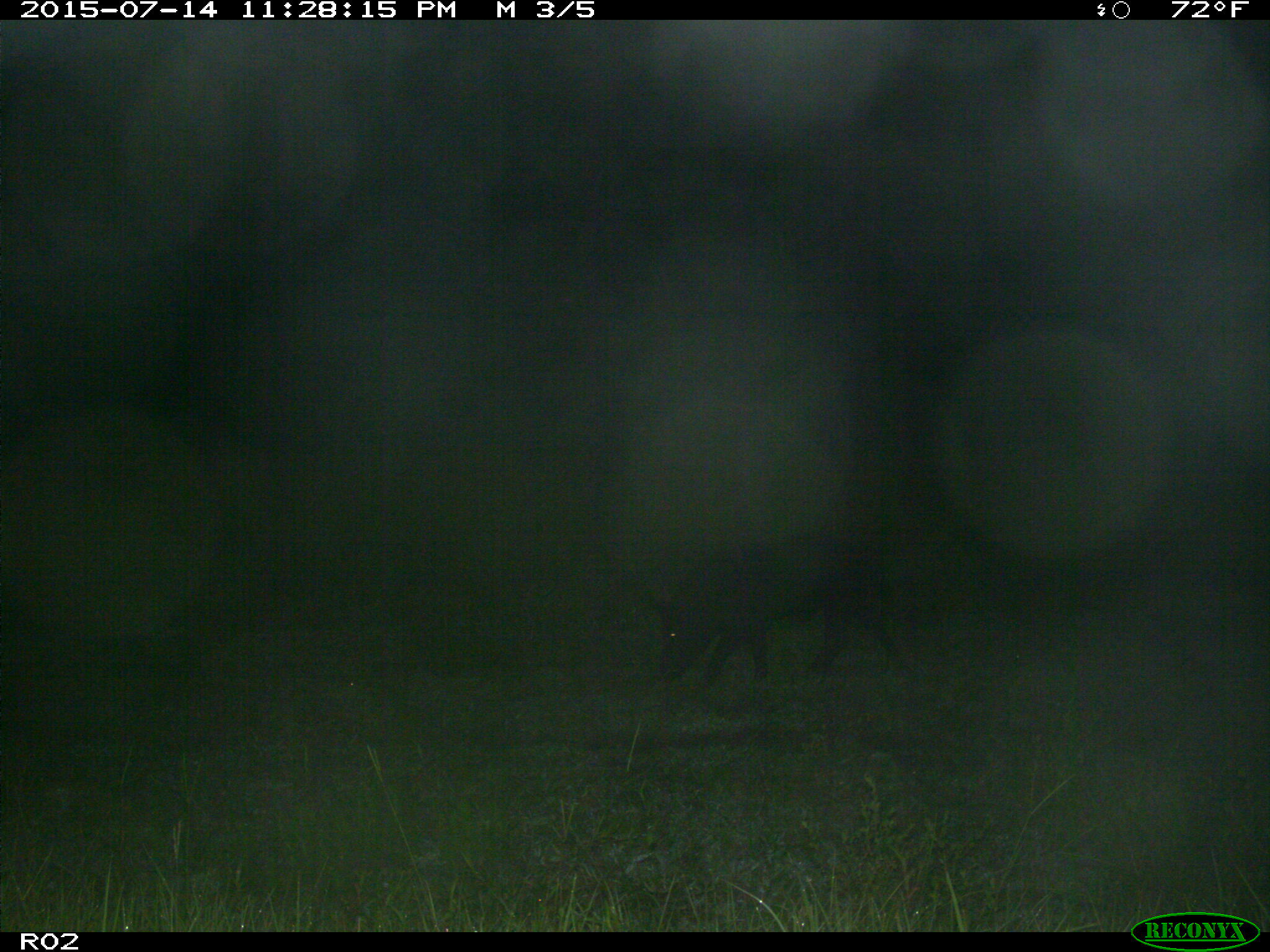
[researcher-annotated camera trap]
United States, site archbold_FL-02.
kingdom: Animalia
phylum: Chordata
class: Mammalia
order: Artiodactyla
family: Suidae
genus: Sus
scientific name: Sus scrofa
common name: wild boar